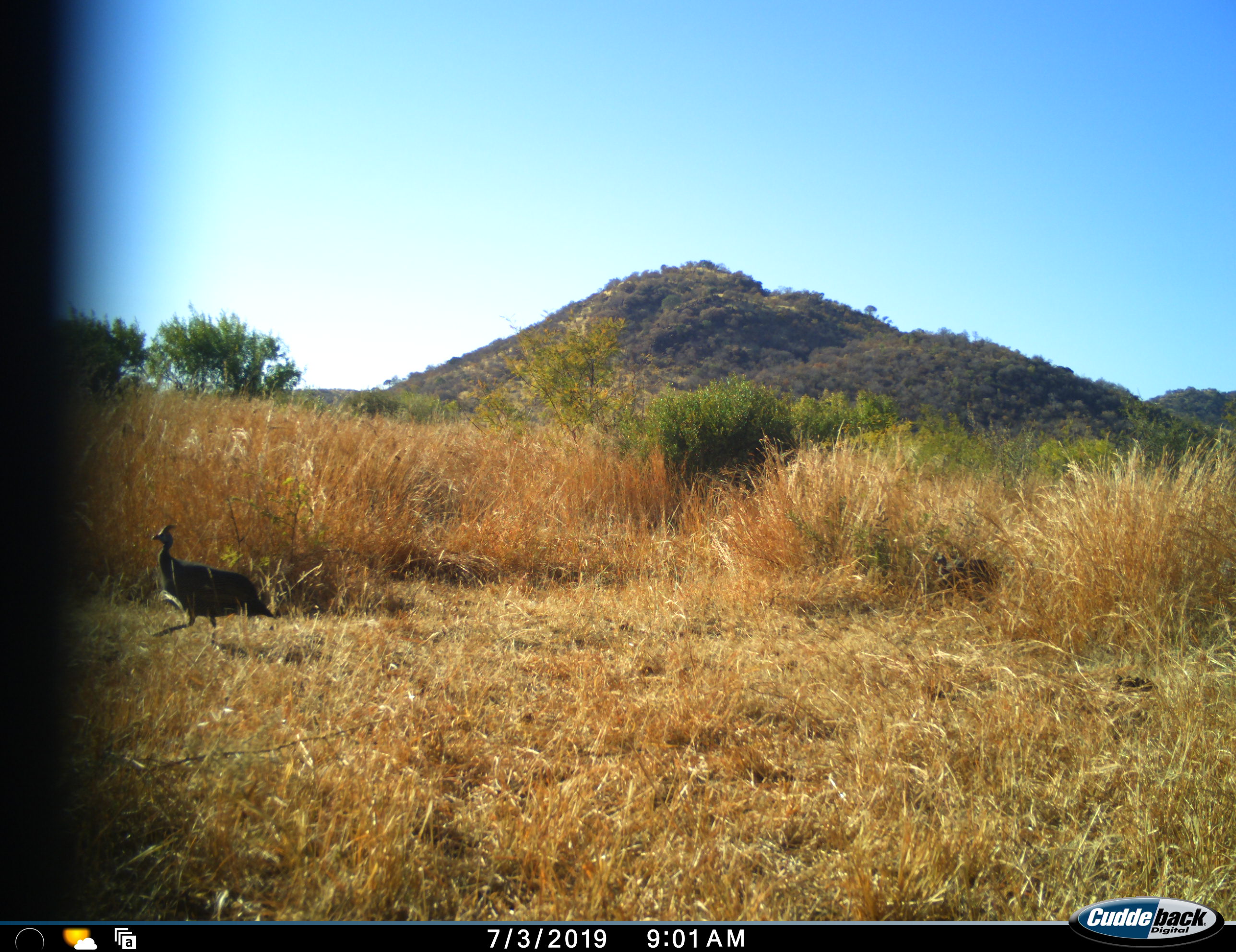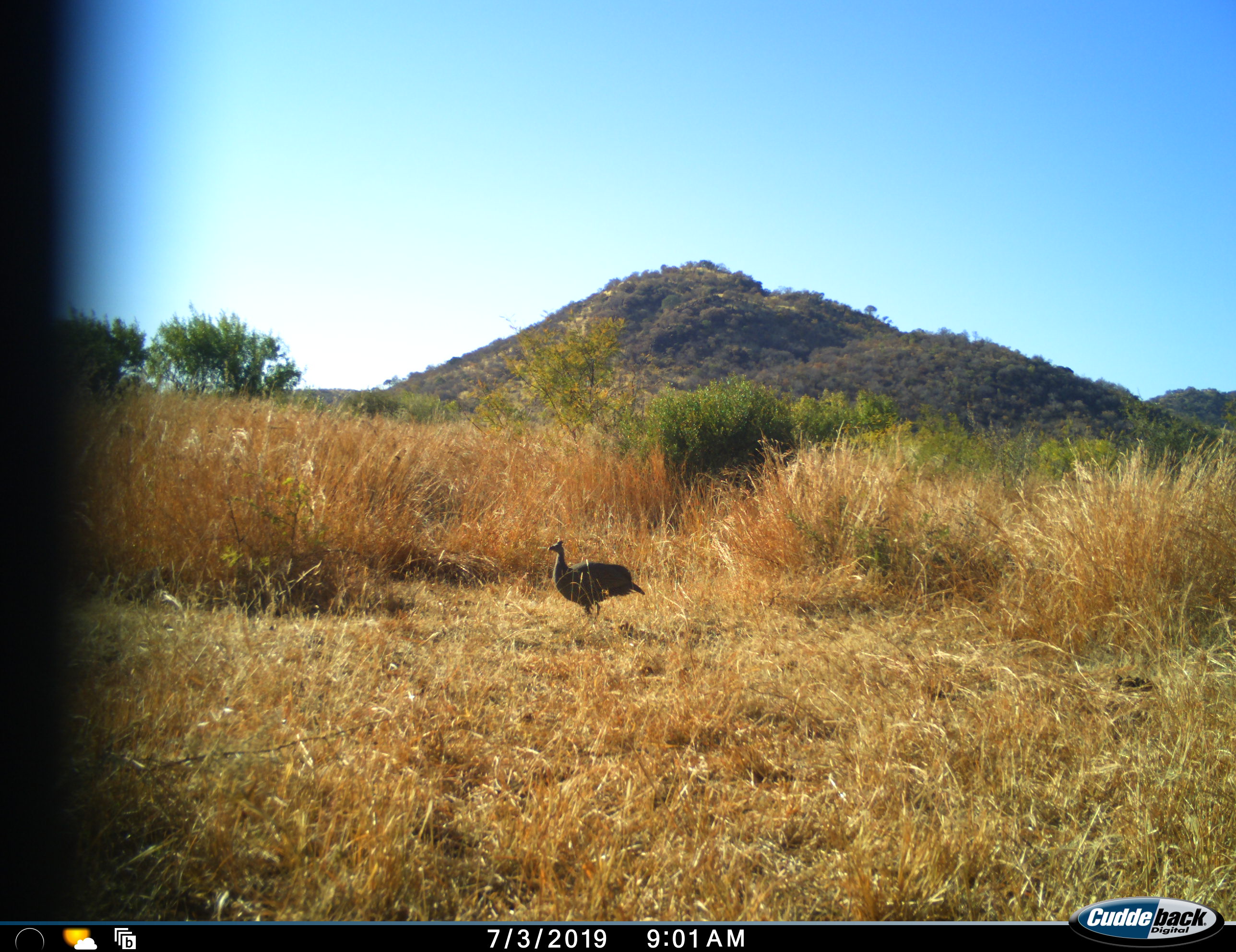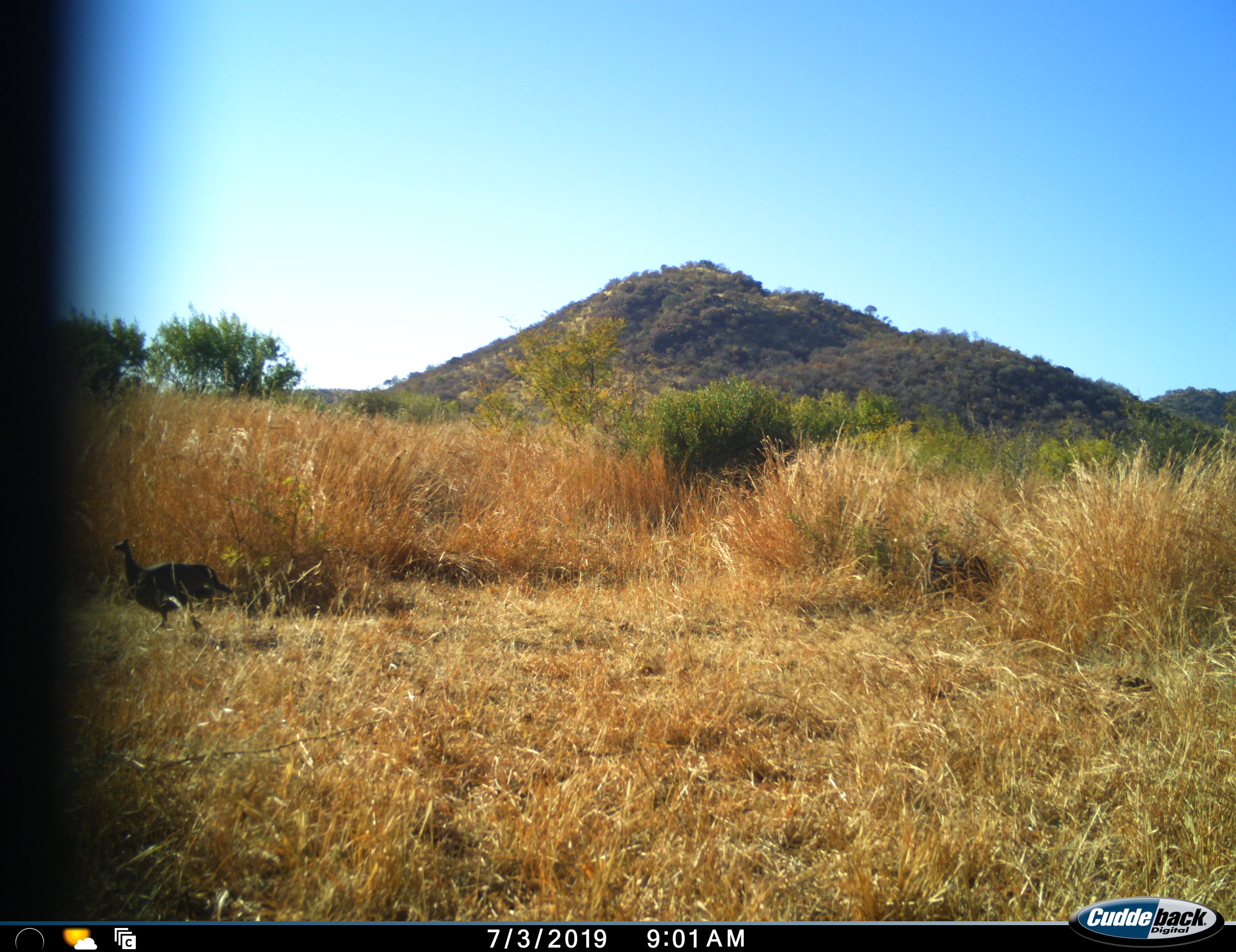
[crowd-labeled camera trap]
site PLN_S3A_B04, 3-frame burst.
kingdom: Animalia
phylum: Chordata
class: Aves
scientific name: Aves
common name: bird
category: birdother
Birdother (bird) (Aves), count 2. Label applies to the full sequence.